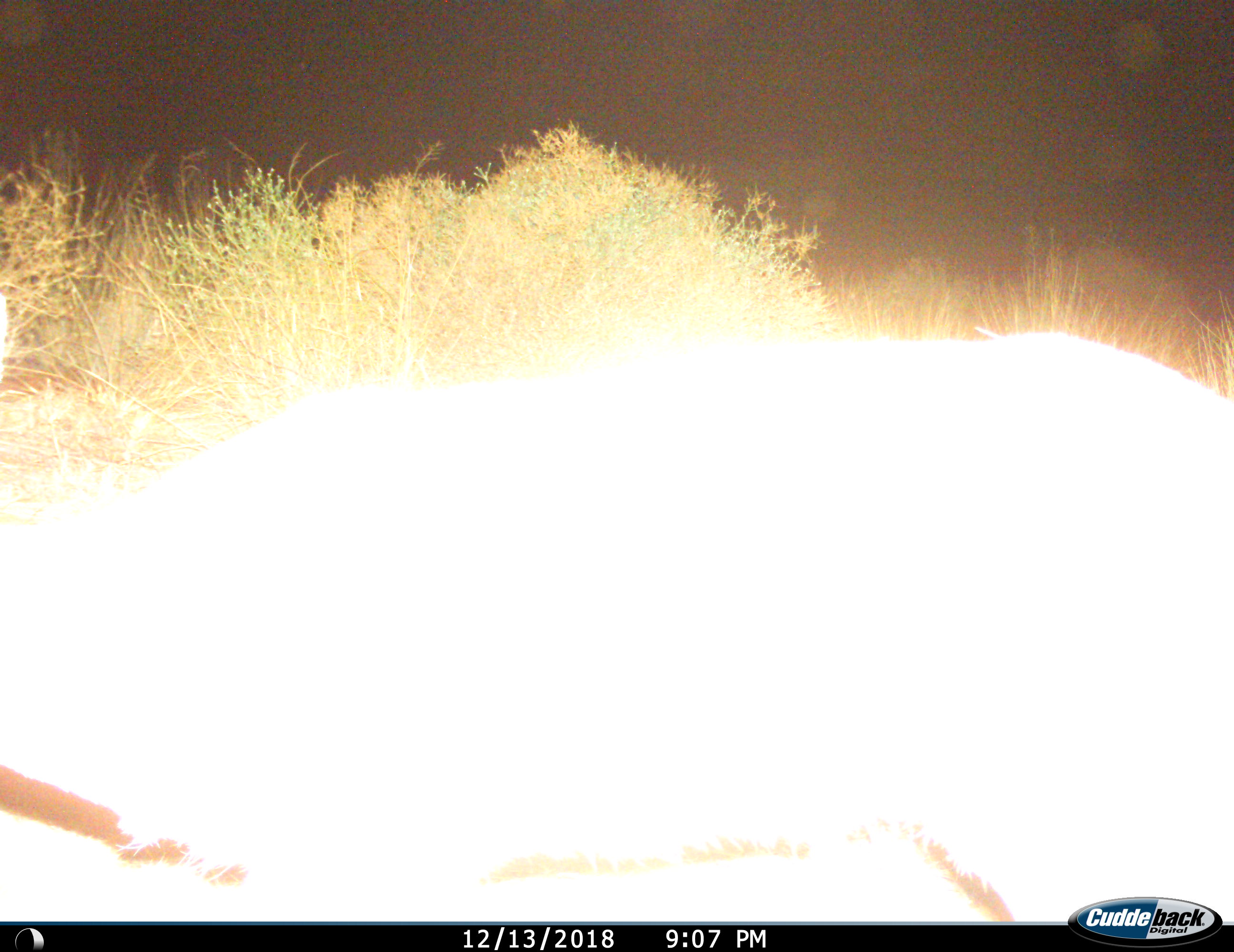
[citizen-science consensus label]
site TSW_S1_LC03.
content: unidentified animal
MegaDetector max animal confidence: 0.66